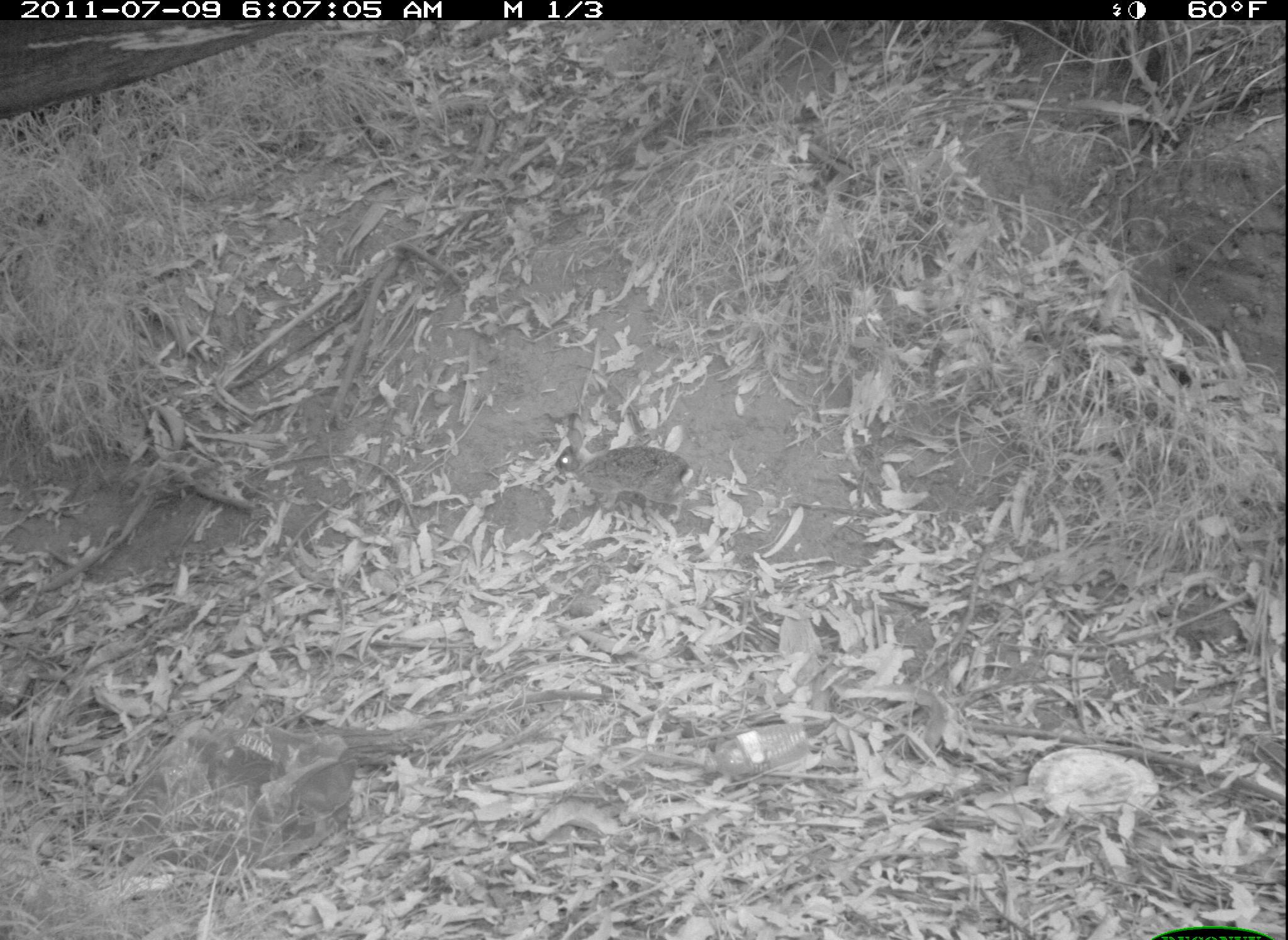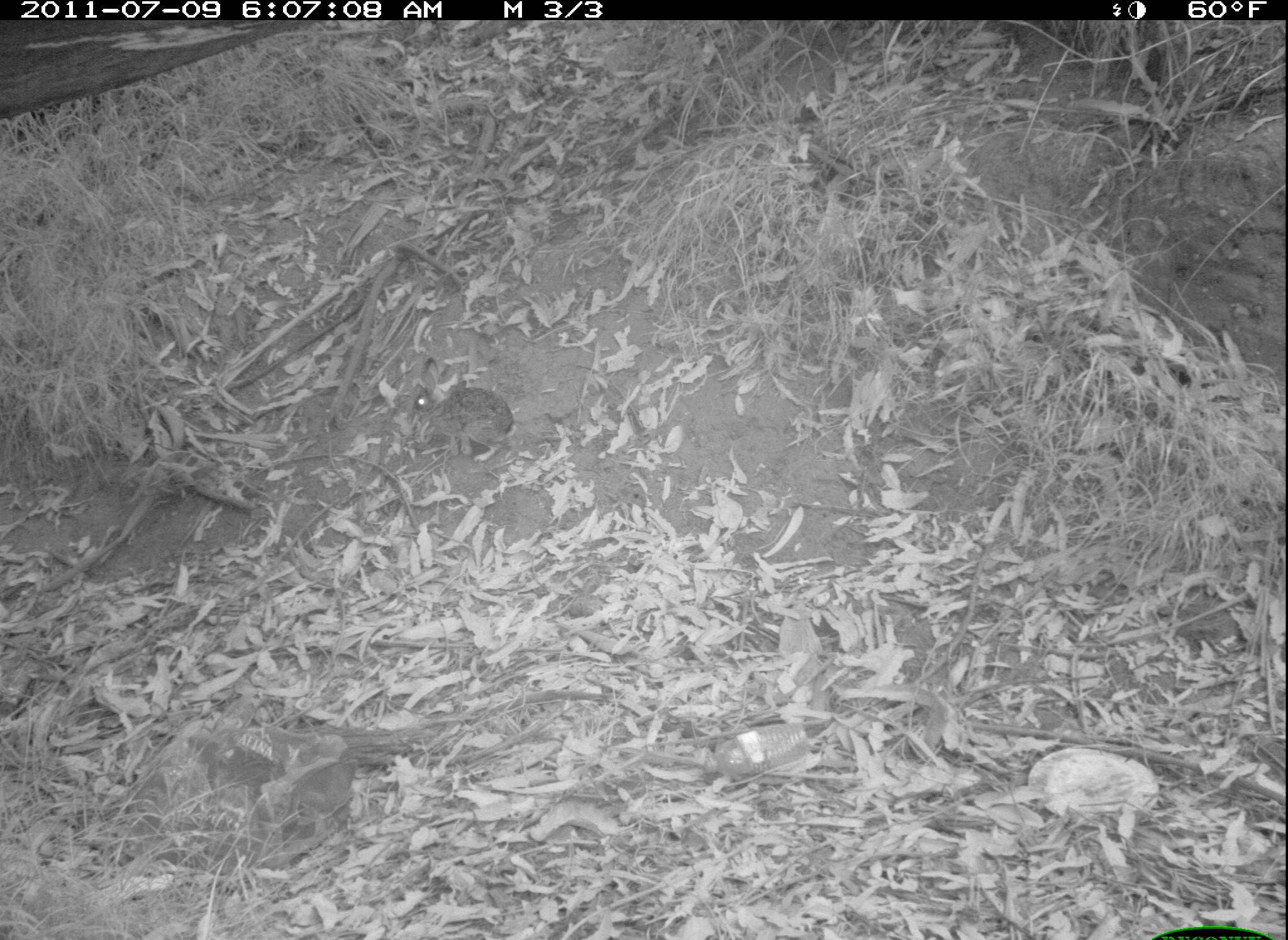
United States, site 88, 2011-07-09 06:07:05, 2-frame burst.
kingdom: Animalia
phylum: Chordata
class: Mammalia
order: Lagomorpha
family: Leporidae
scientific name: Leporidae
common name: rabbits and hares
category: rabbit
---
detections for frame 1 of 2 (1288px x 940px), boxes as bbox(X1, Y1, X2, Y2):
rabbit: bbox(544, 412, 713, 533)